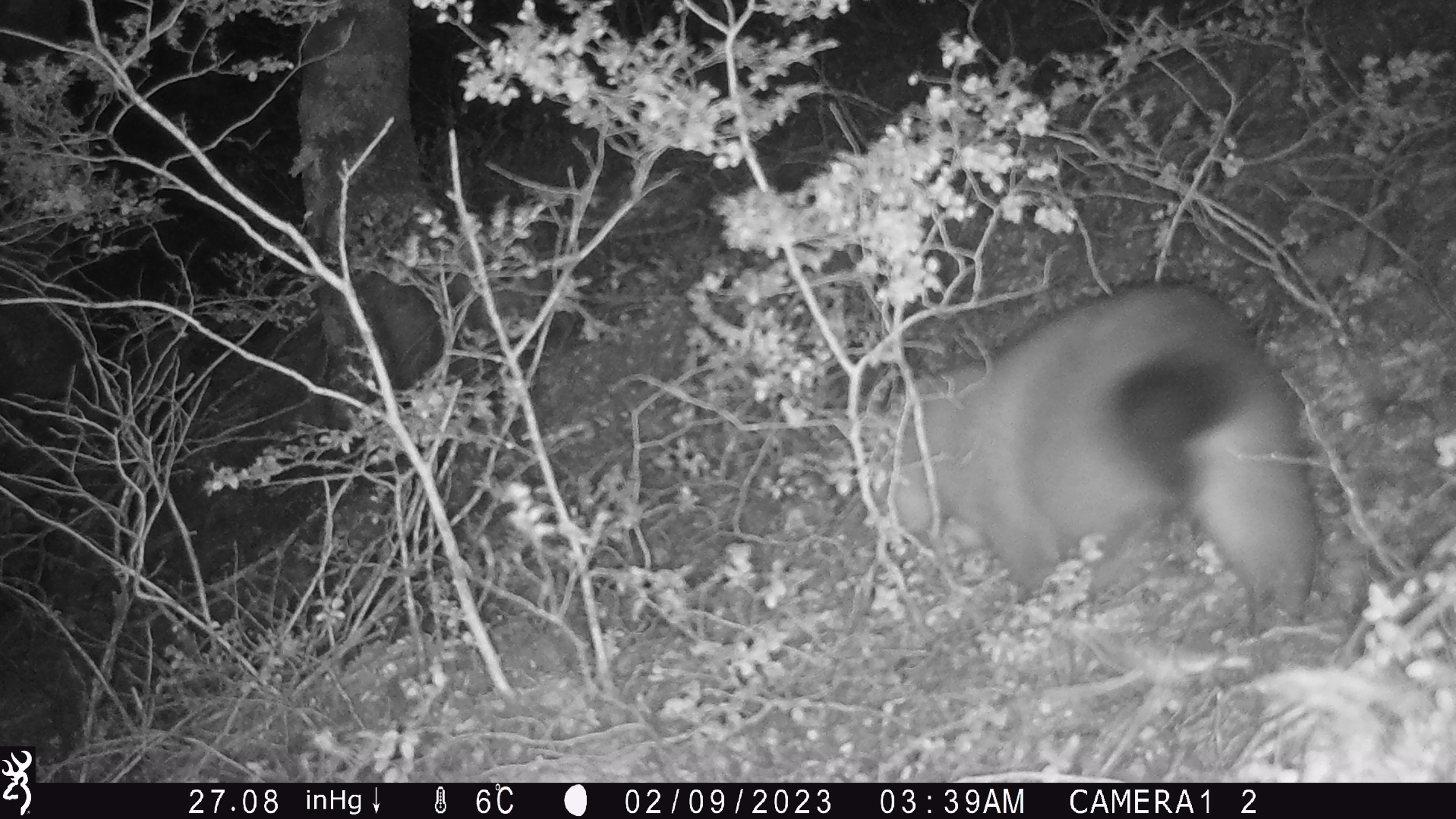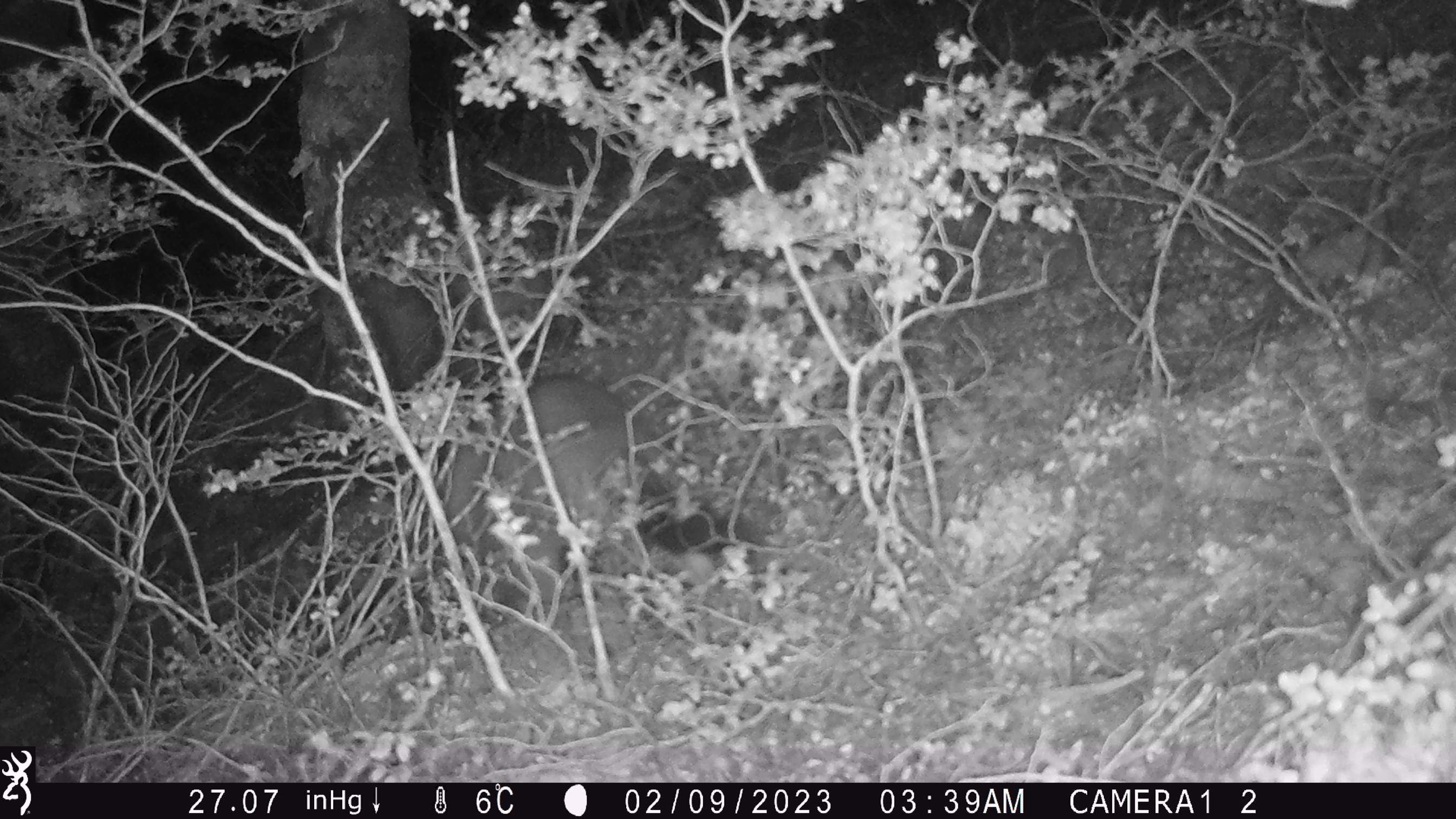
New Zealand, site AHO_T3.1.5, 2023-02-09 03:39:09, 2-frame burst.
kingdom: Animalia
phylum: Chordata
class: Mammalia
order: Carnivora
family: Mustelidae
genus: Mustela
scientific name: Mustela erminea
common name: stoat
Stoat (Mustela erminea).